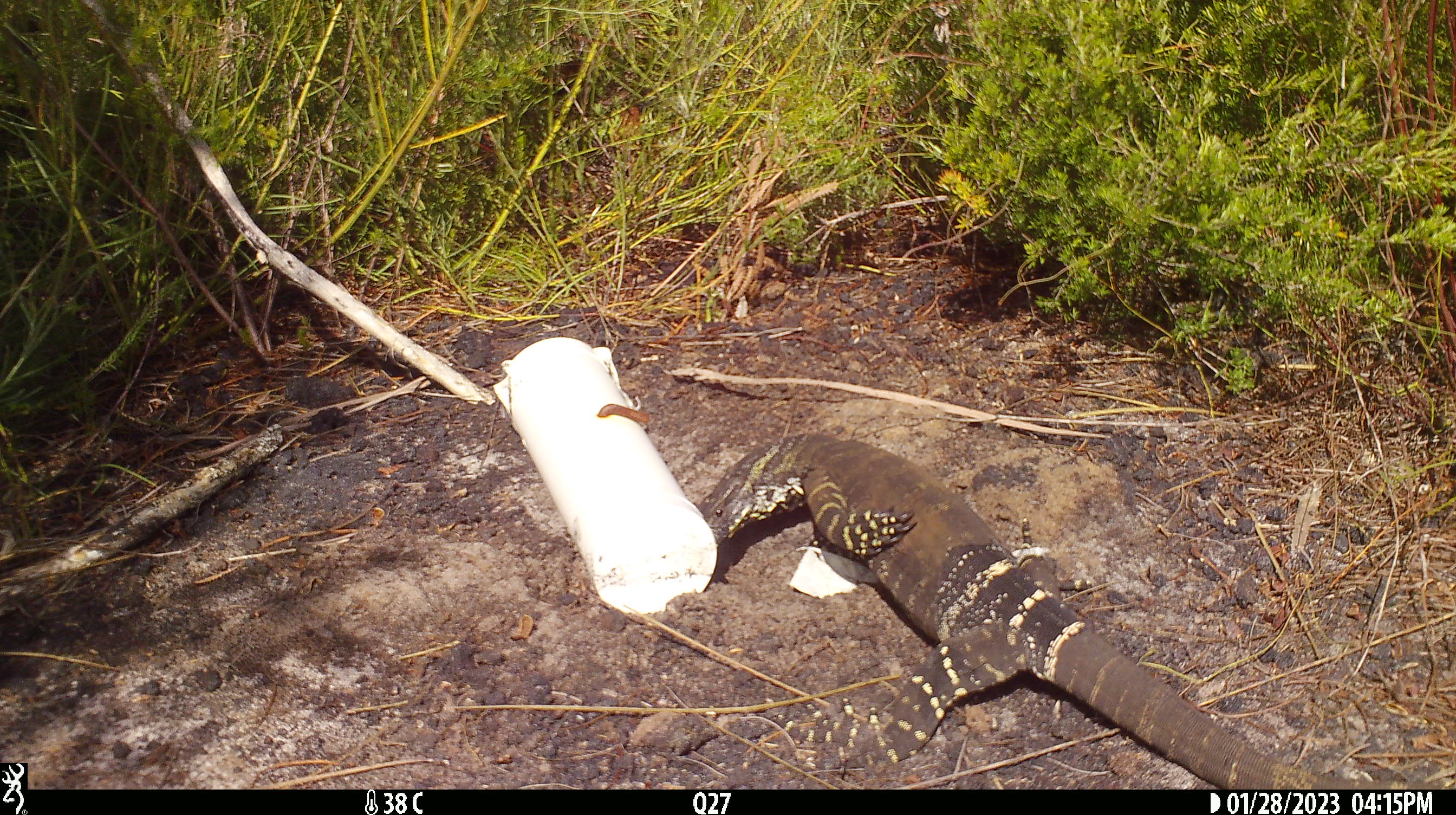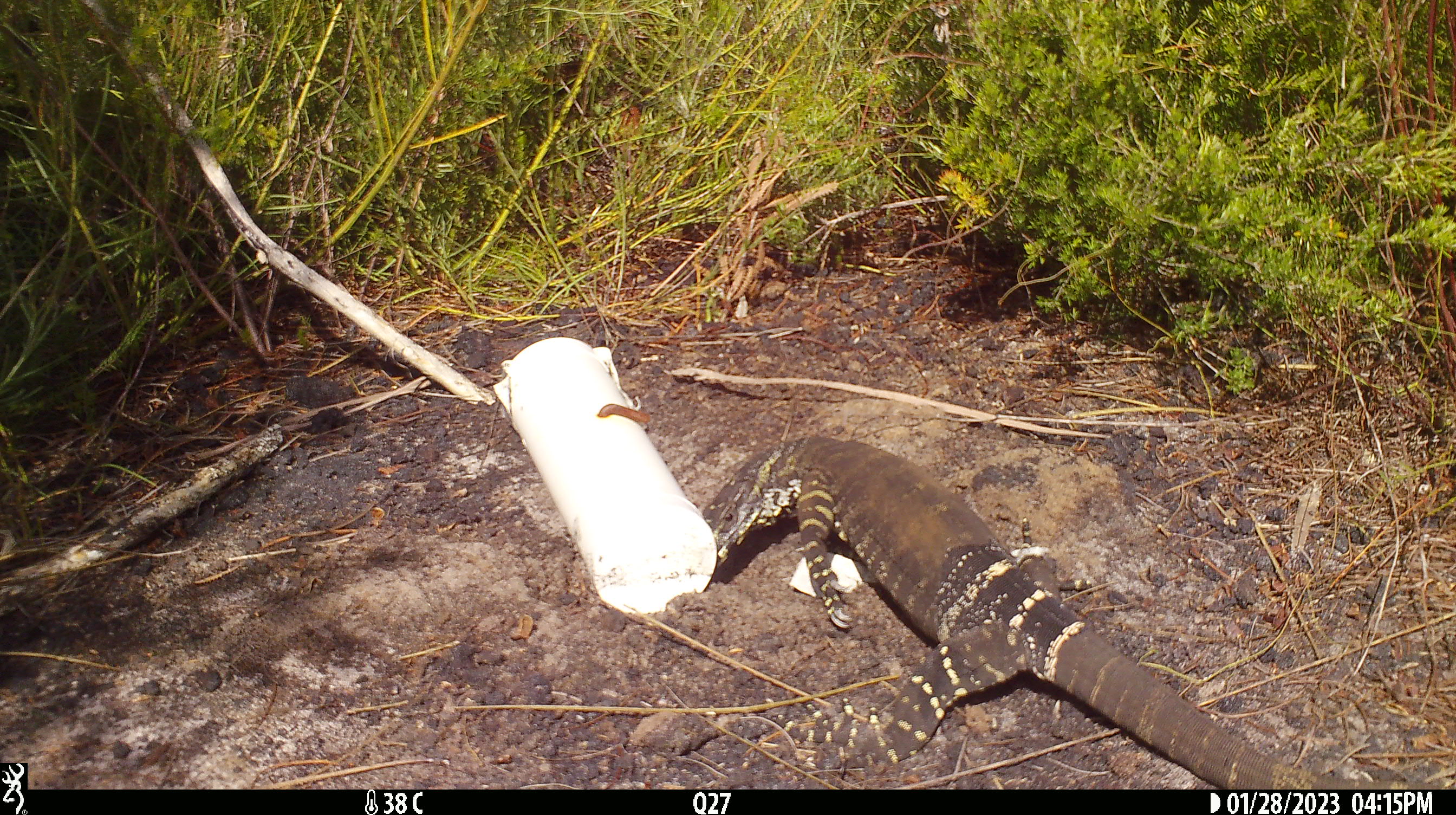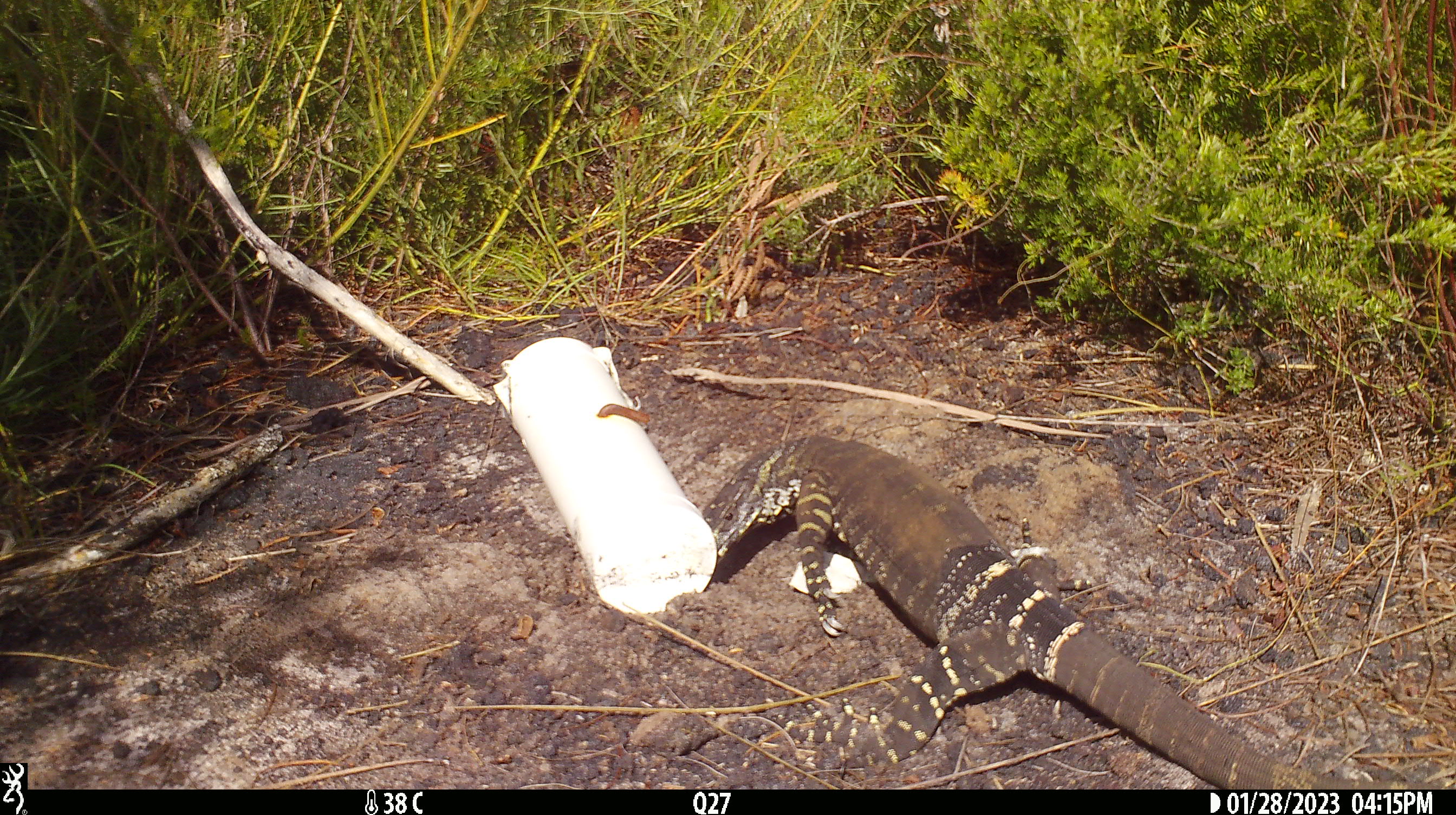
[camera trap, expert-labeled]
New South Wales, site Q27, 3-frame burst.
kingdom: Animalia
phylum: Chordata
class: Reptilia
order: Squamata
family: Varanidae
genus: Varanus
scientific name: Varanus varius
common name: lace monitor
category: goanna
Goanna (lace monitor) (Varanus varius).